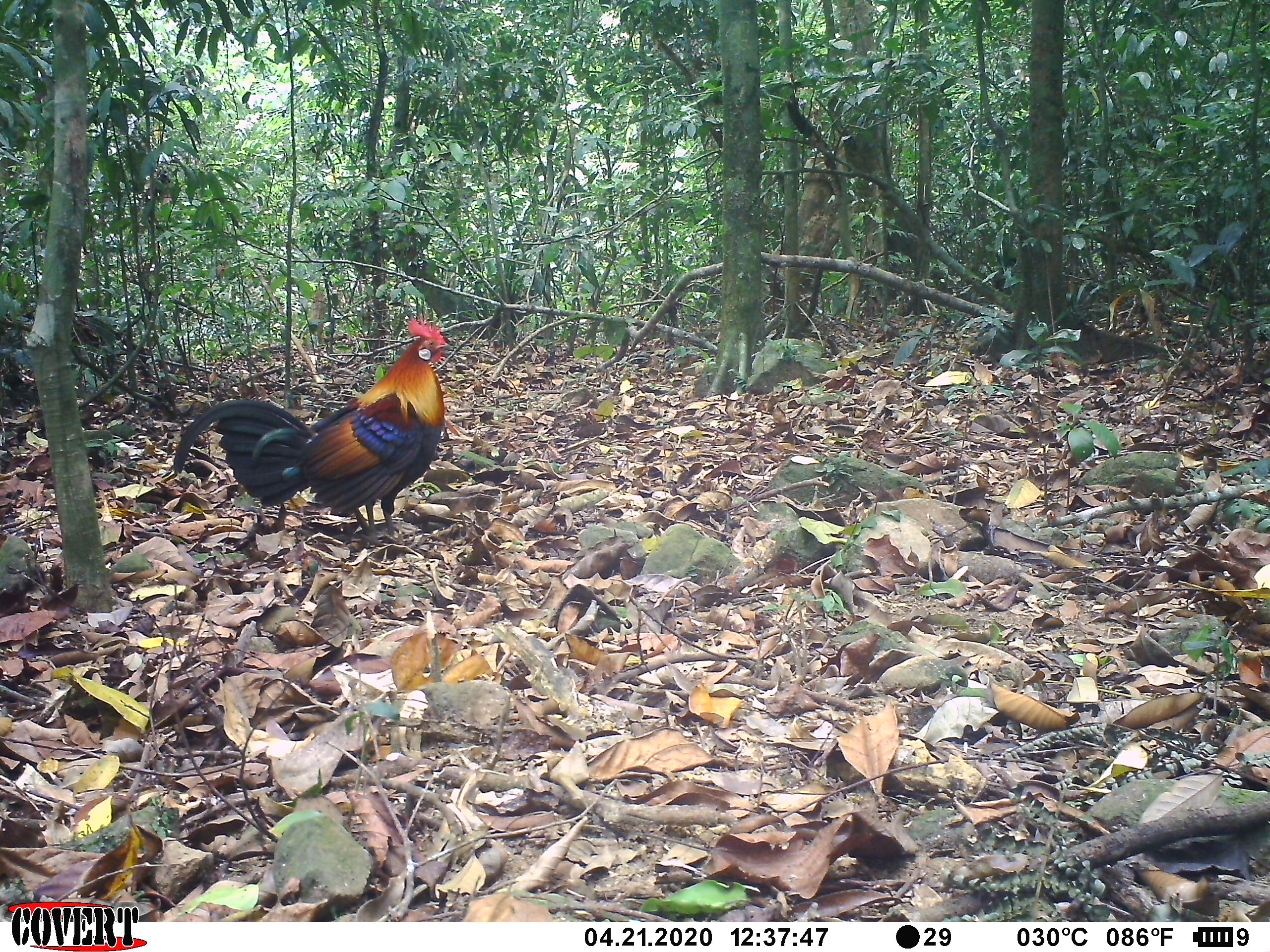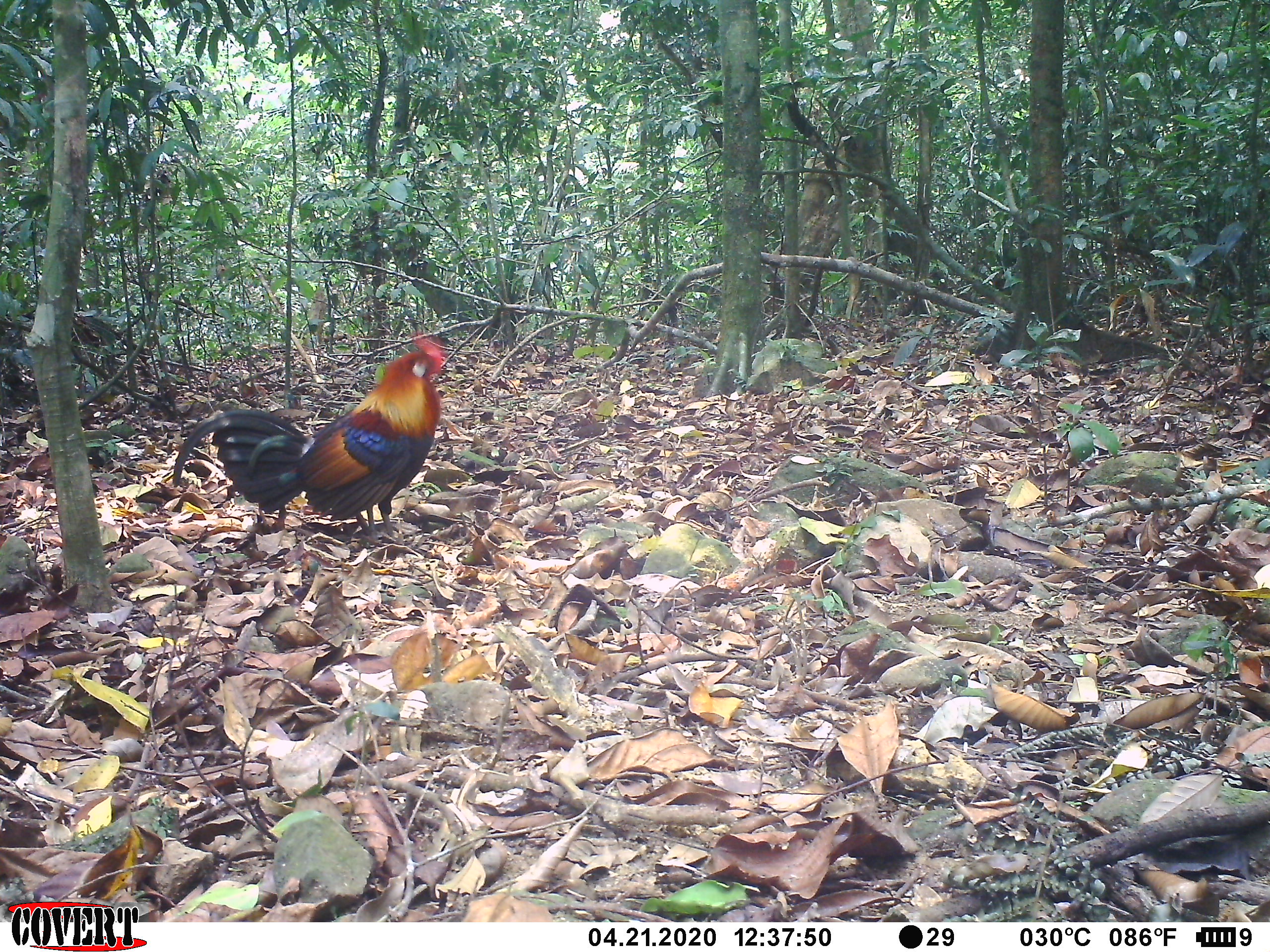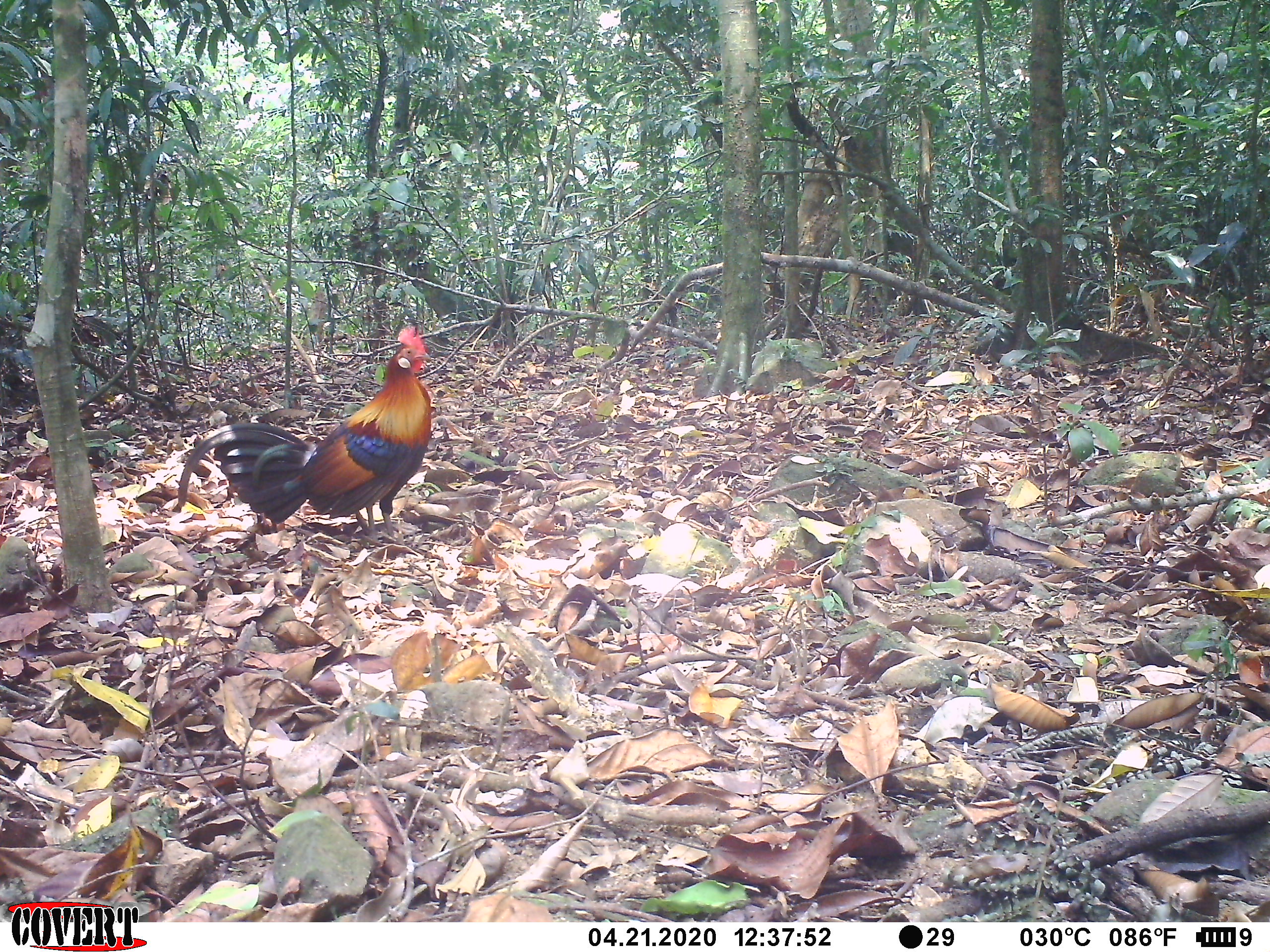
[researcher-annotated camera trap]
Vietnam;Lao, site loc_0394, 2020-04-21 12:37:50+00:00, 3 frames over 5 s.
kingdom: Animalia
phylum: Chordata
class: Aves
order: Galliformes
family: Phasianidae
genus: Gallus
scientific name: Gallus gallus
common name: red junglefowl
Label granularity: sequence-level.